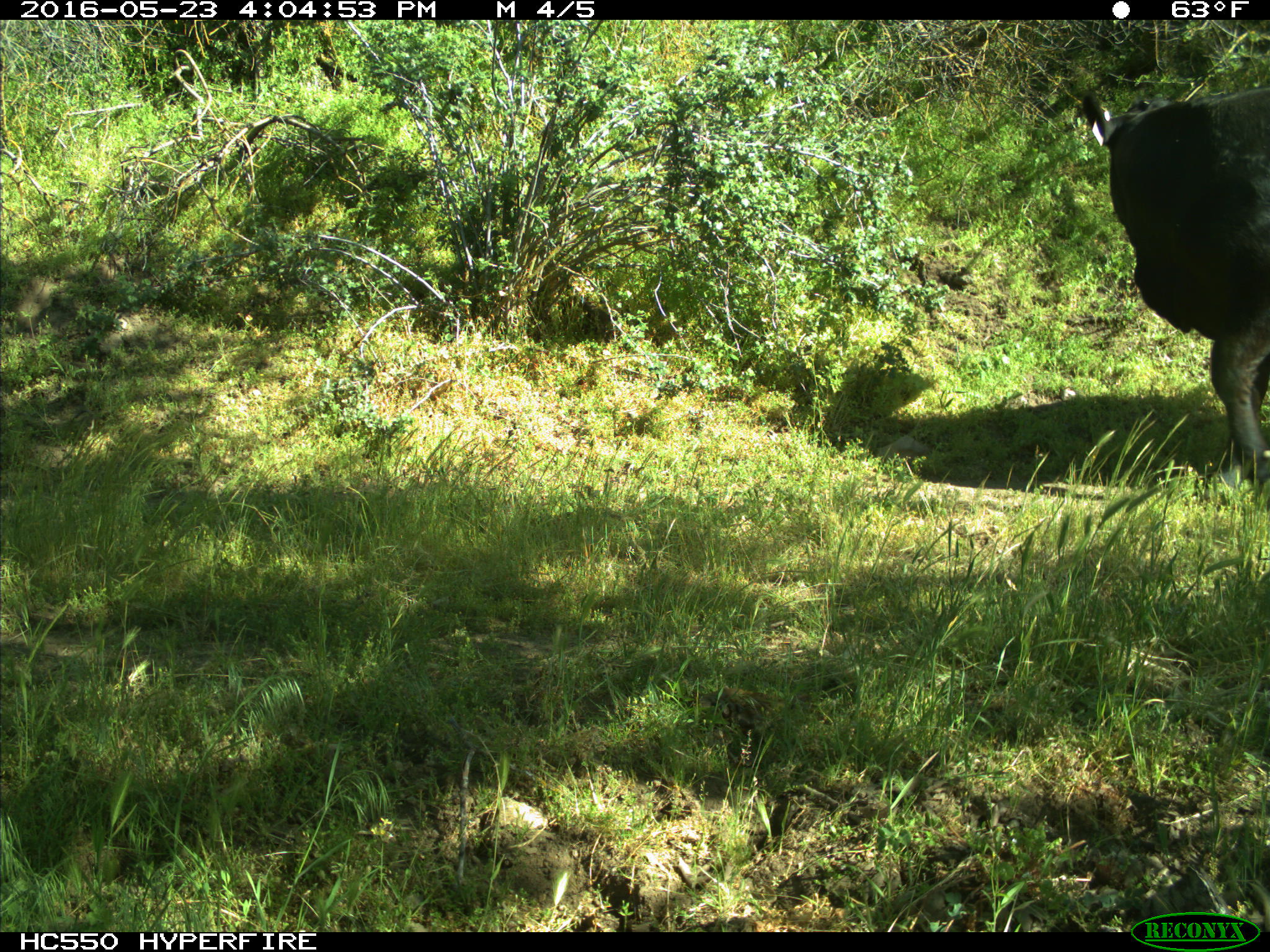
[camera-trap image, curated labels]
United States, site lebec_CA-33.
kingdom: Animalia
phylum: Chordata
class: Mammalia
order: Artiodactyla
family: Bovidae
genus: Bos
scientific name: Bos taurus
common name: domestic cow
Bos taurus (domestic cow).